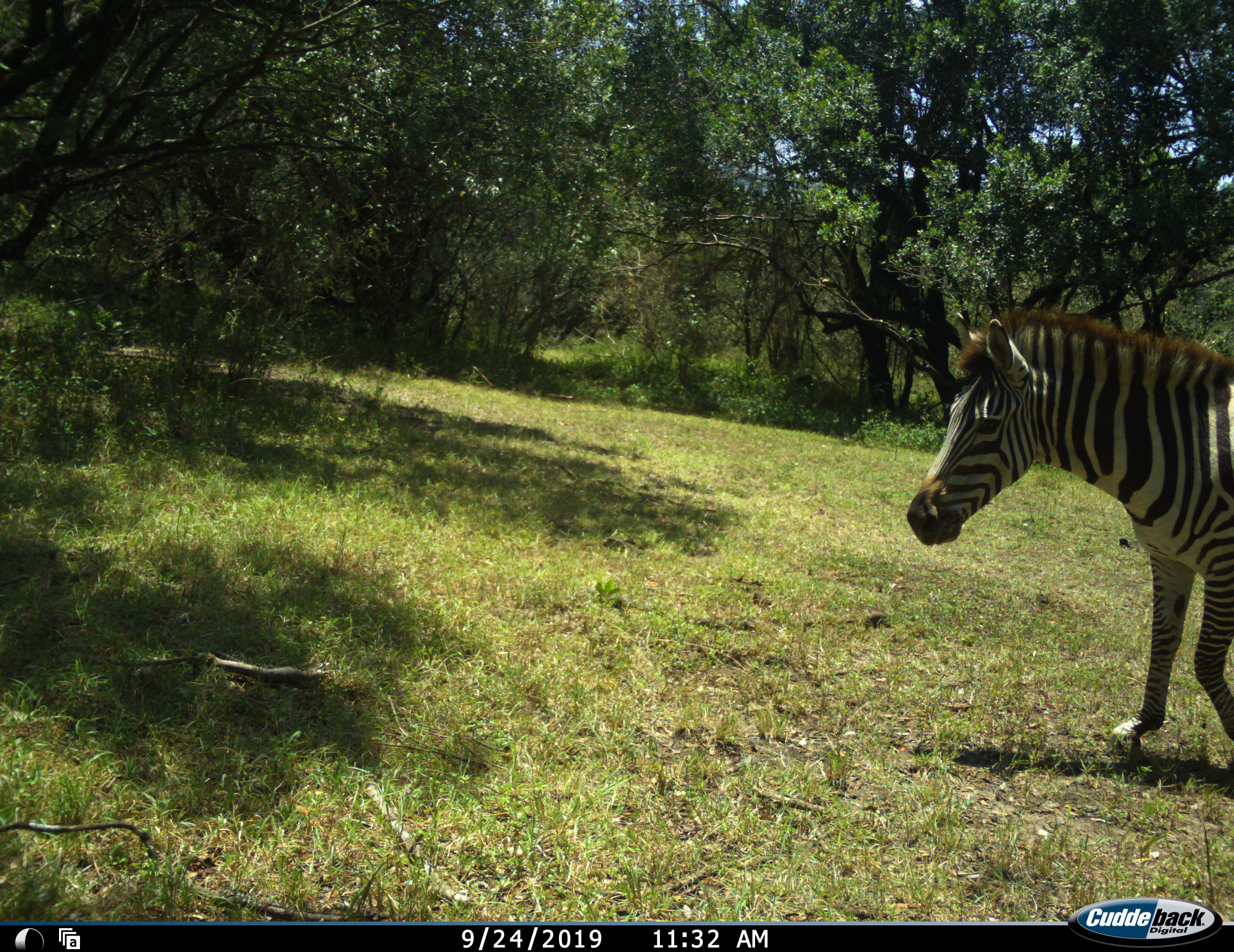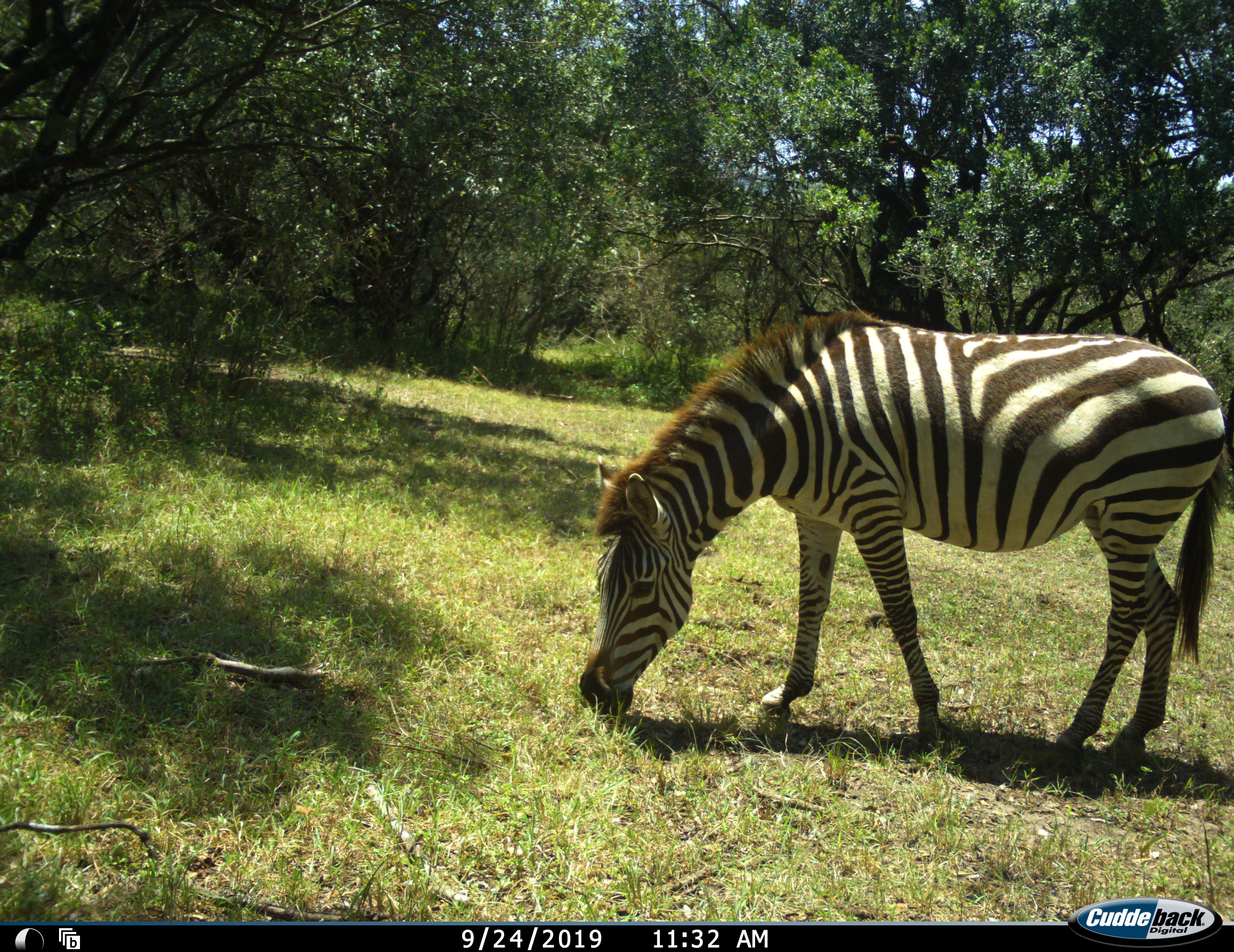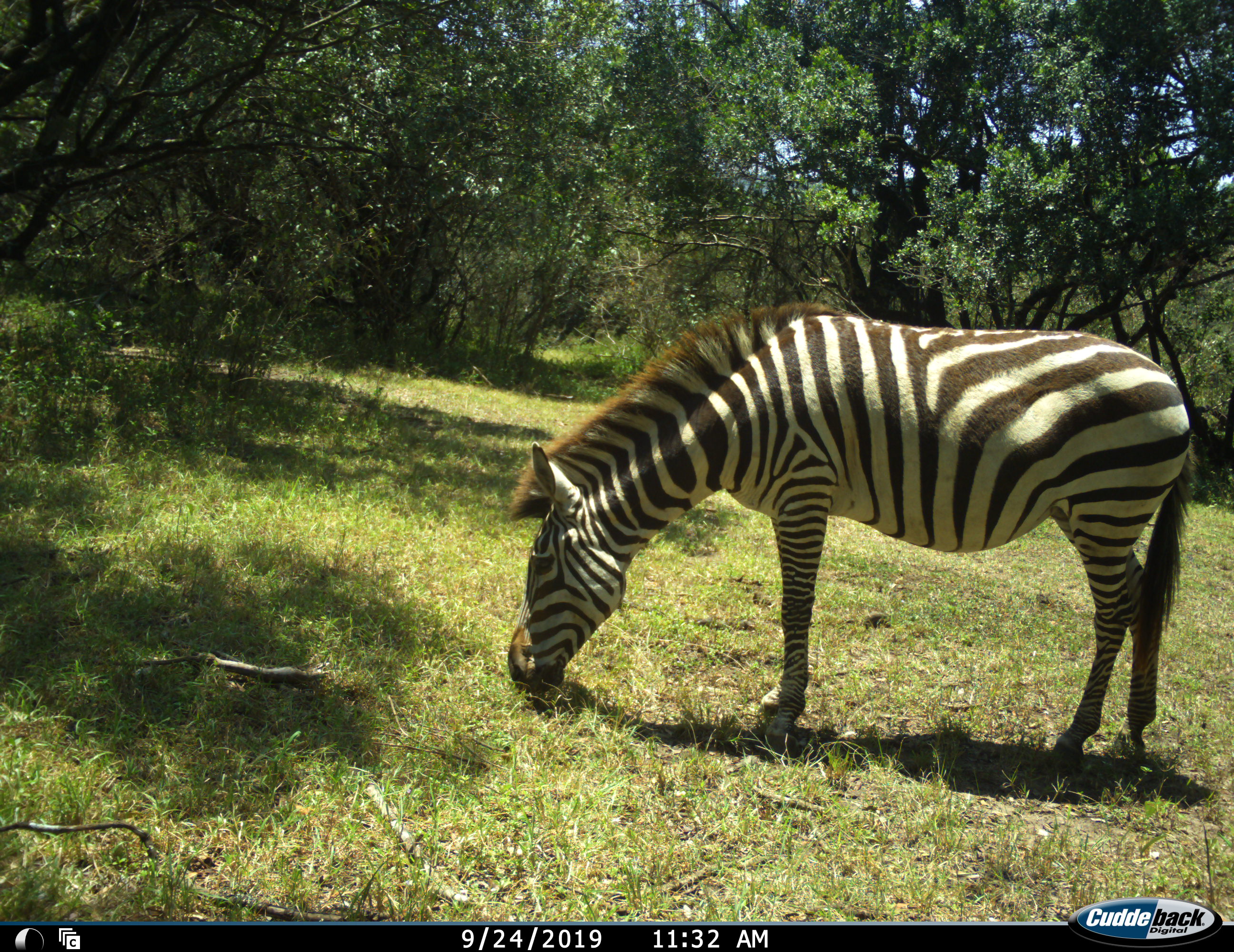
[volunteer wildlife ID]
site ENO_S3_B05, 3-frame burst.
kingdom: Animalia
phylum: Chordata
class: Mammalia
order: Perissodactyla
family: Equidae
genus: Equus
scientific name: Equus quagga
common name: plains zebra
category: zebraplains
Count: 1.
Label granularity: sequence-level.